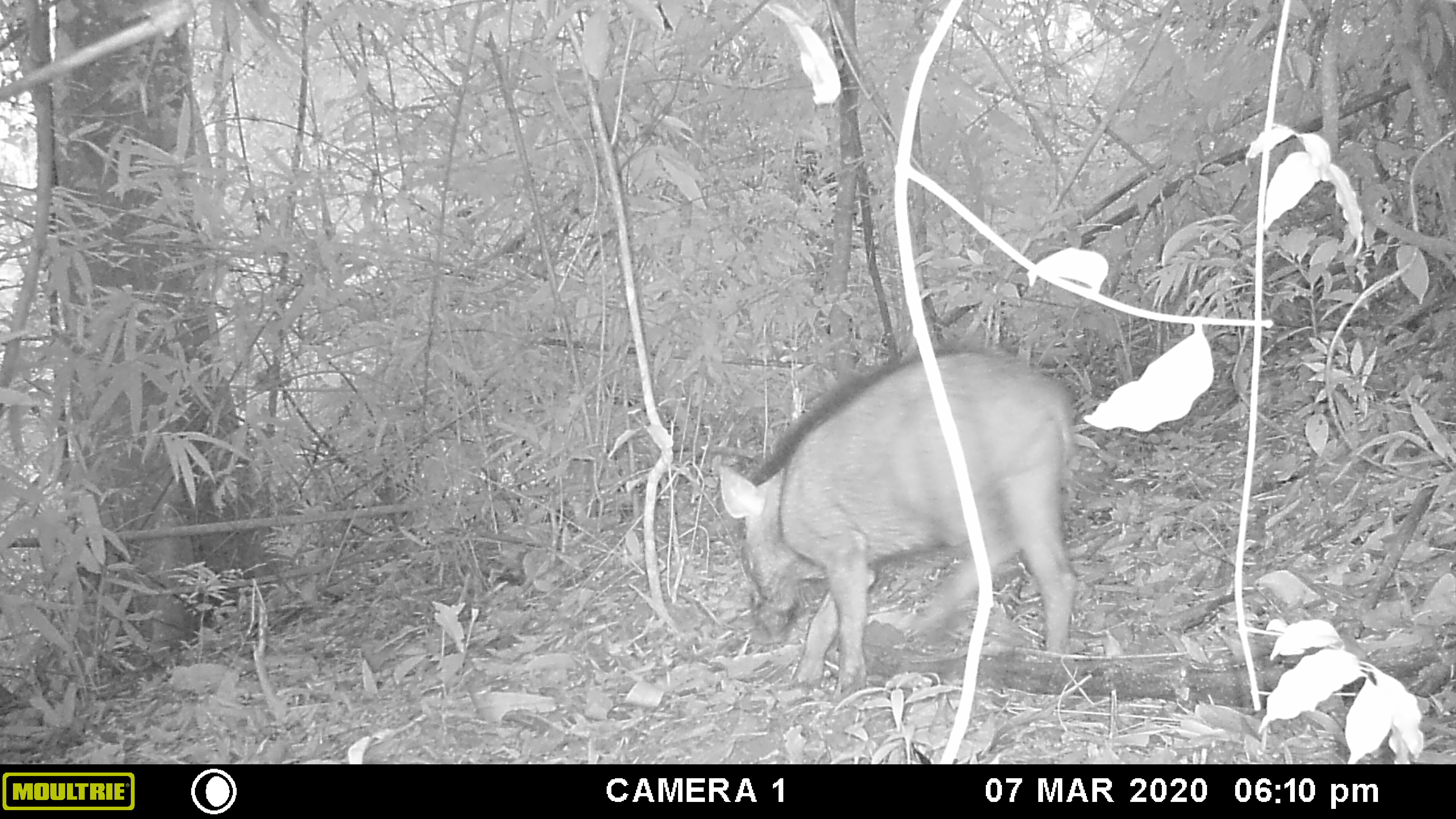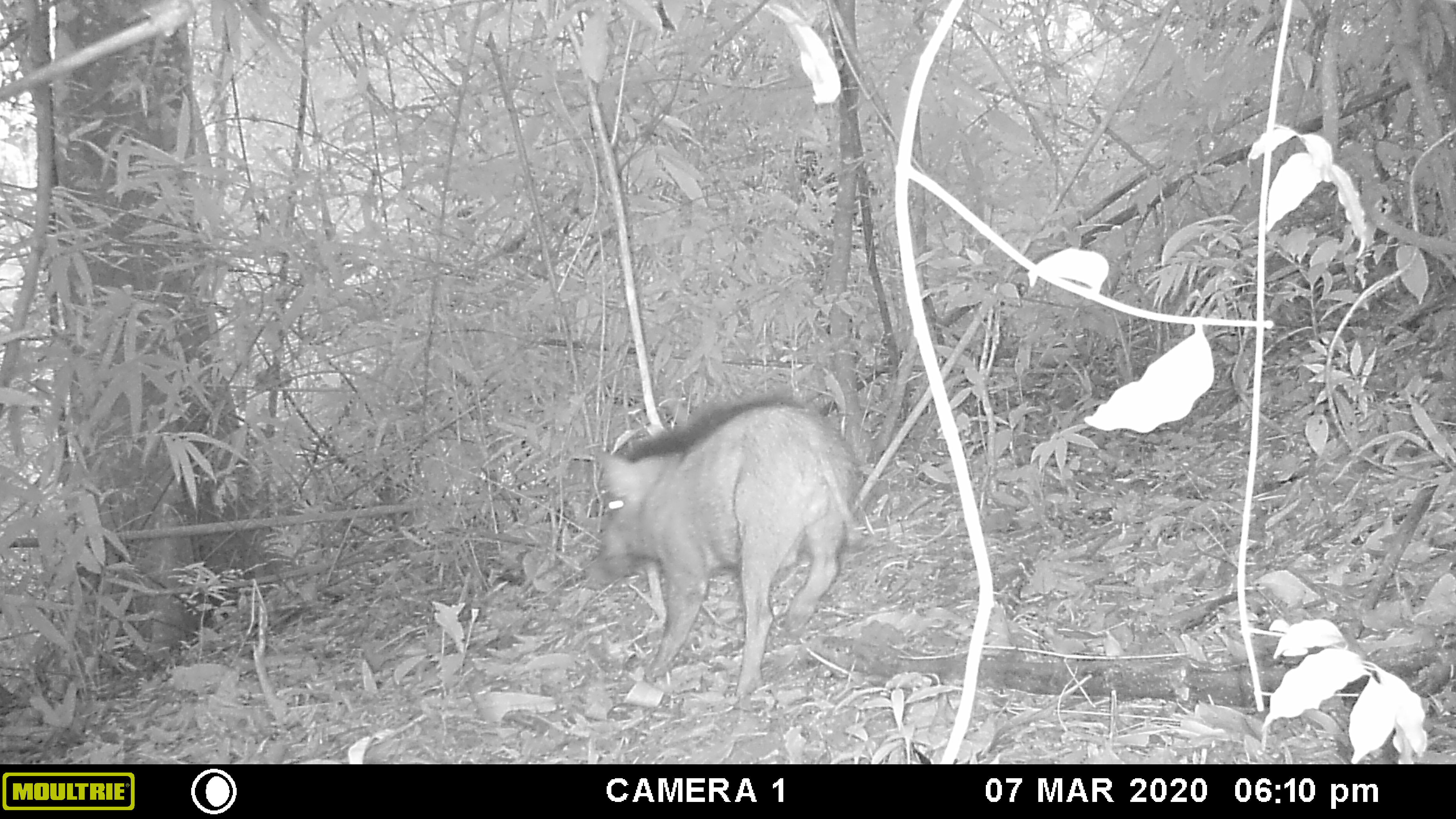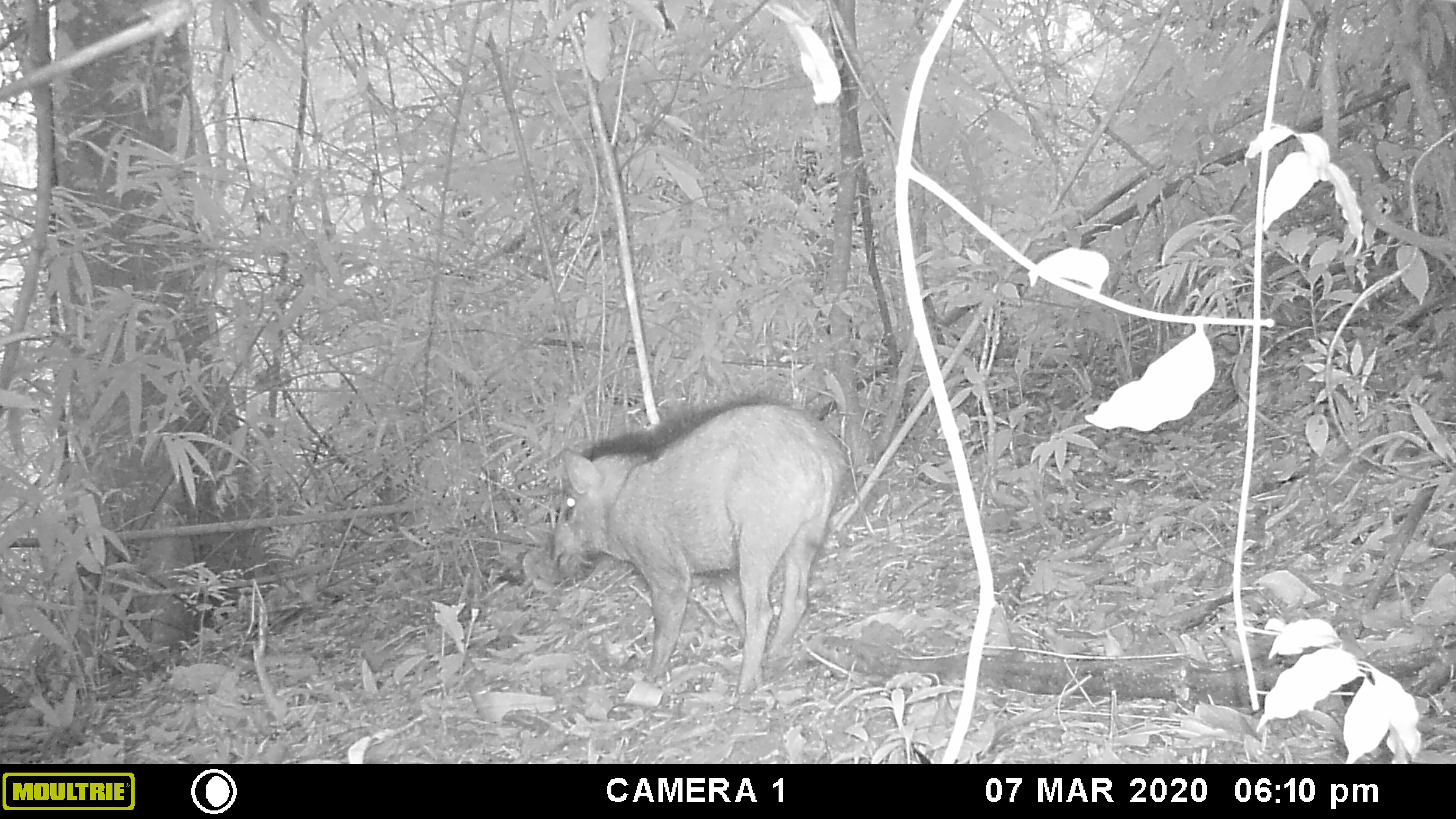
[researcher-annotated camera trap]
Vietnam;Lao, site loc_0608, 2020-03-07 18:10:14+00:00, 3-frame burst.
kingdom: Animalia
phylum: Chordata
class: Mammalia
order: Artiodactyla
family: Suidae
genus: Sus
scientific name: Sus scrofa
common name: eurasian wild pig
Eurasian wild pig (Sus scrofa). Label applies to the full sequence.